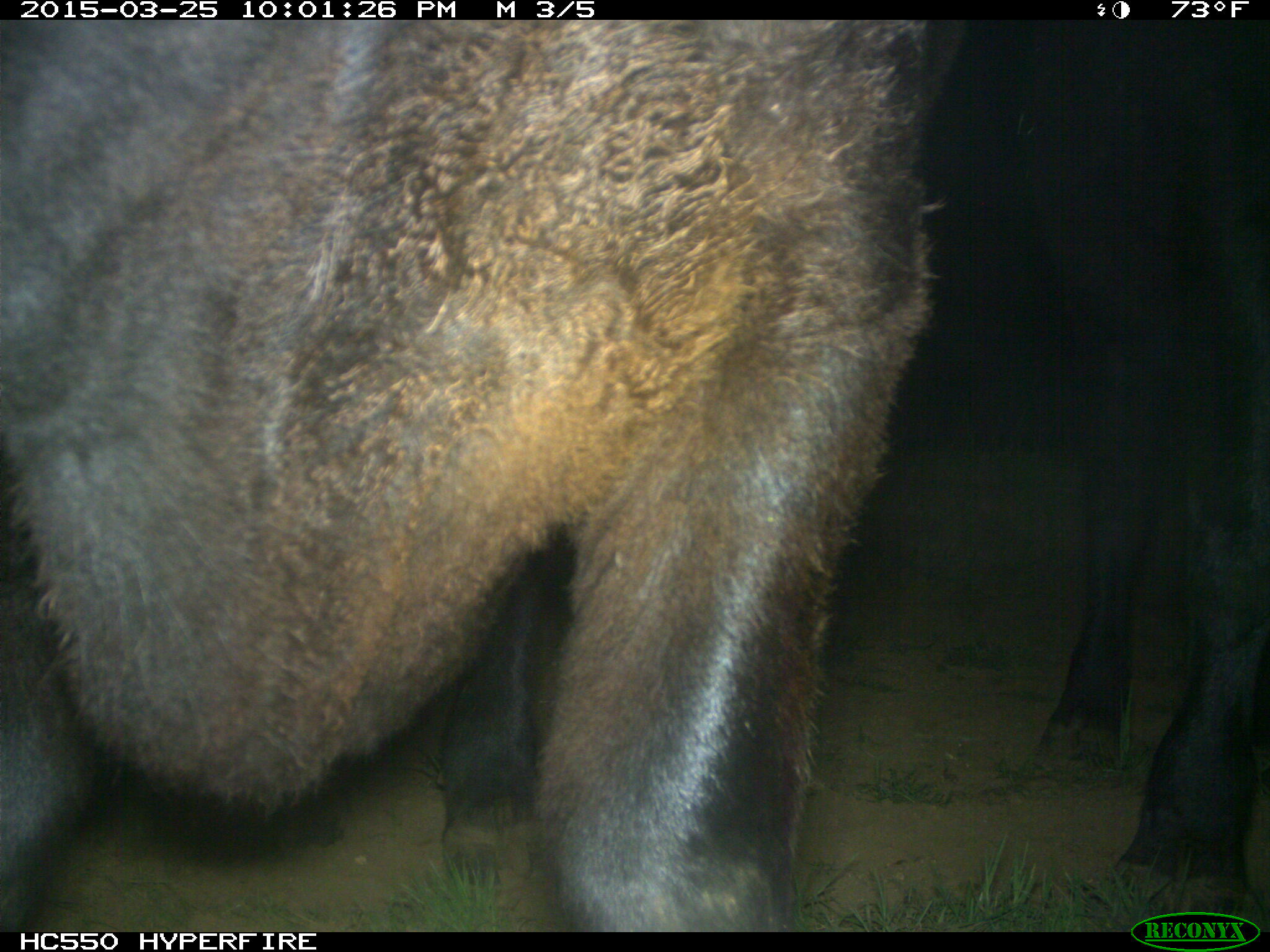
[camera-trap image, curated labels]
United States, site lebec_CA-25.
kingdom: Animalia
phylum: Chordata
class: Mammalia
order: Artiodactyla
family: Bovidae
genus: Bos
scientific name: Bos taurus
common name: domestic cow